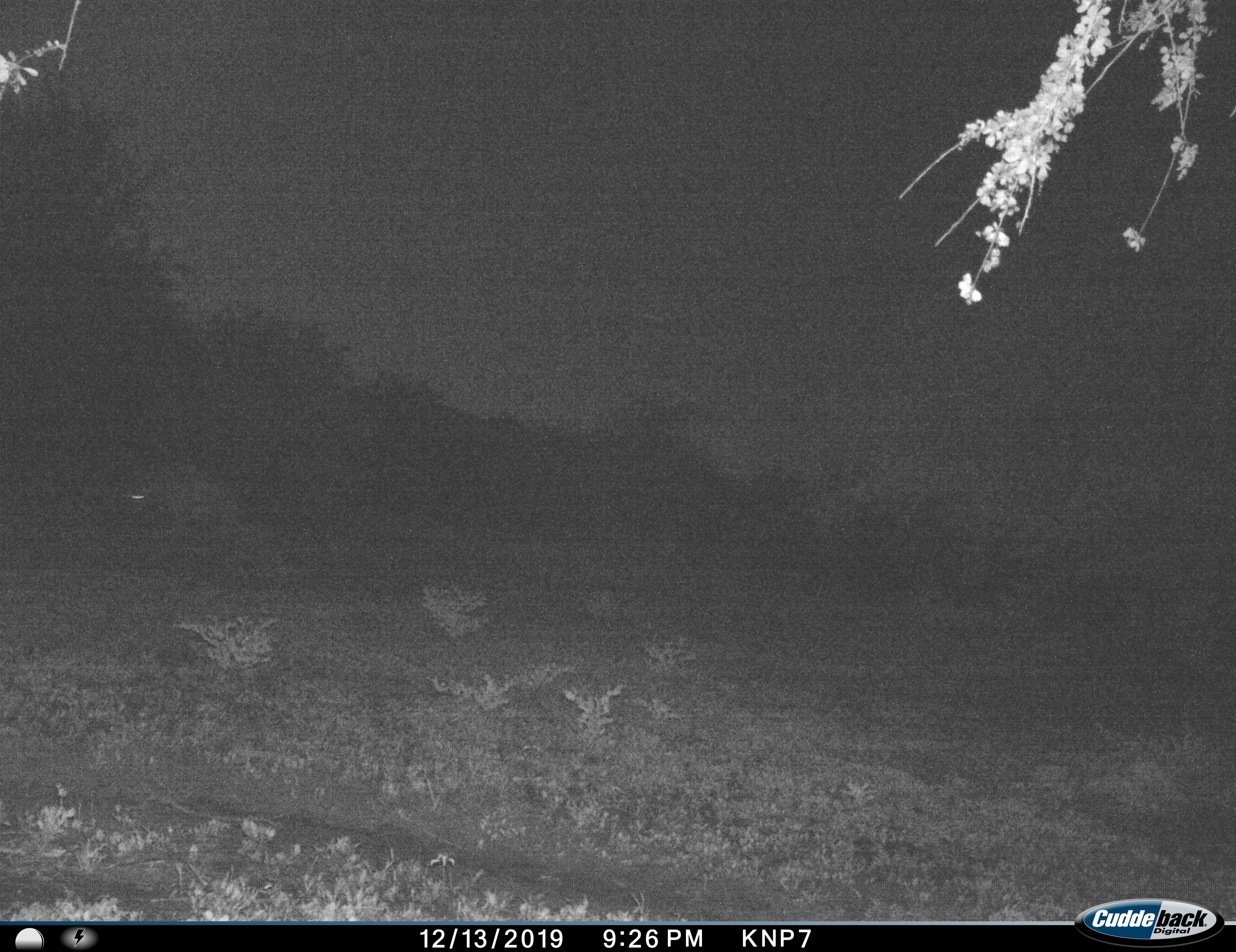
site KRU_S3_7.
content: unidentified animal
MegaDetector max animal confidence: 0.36